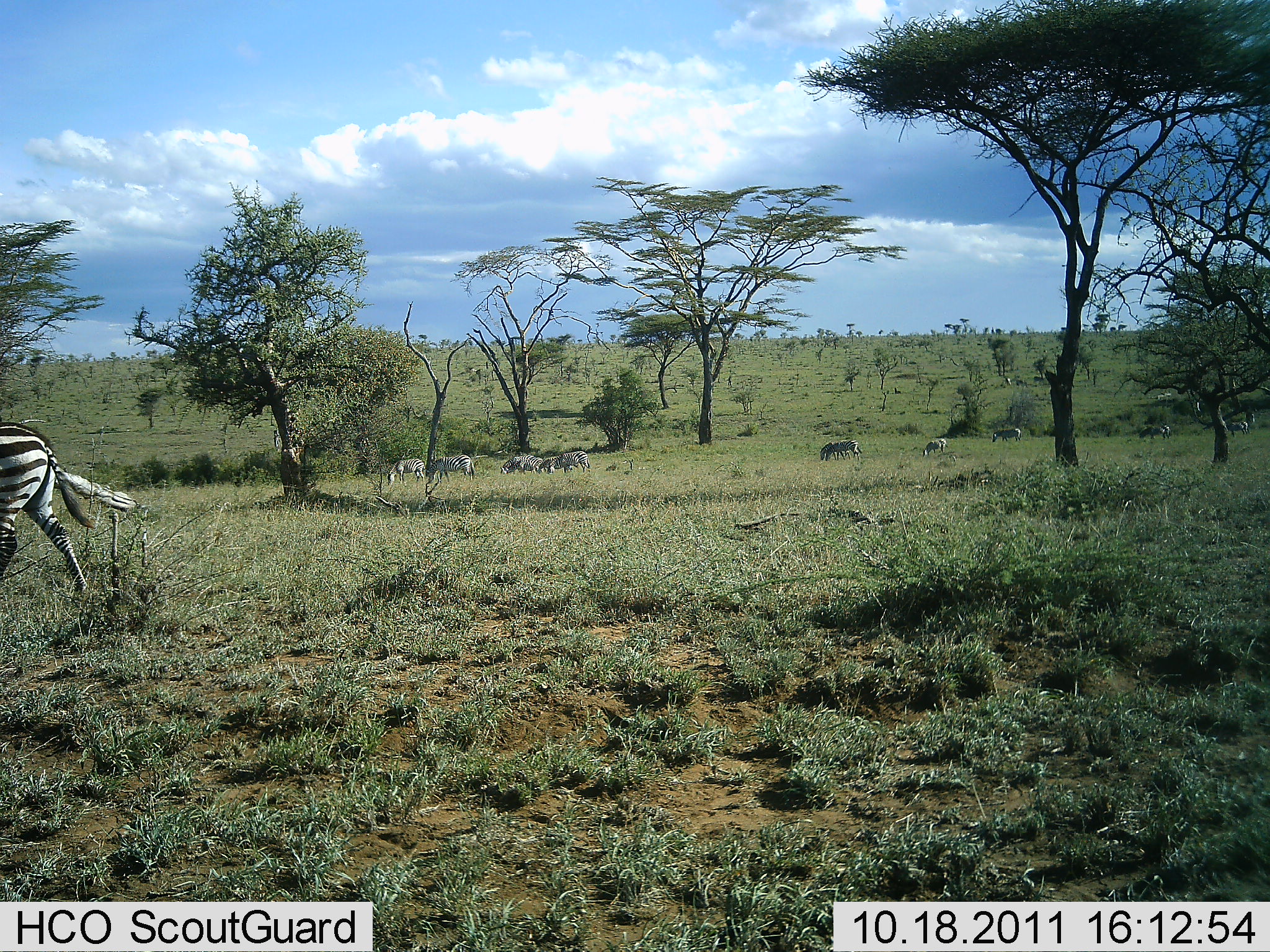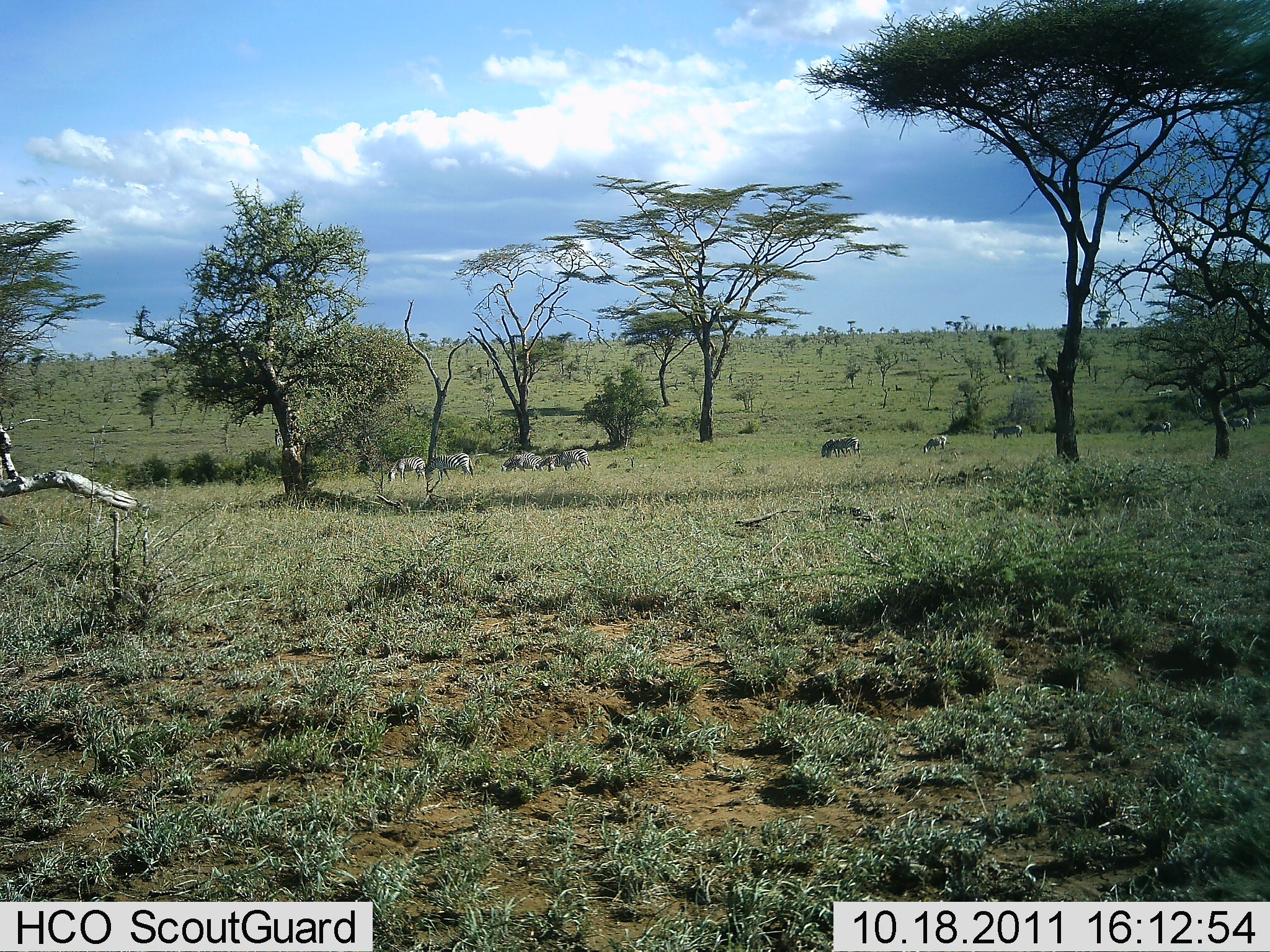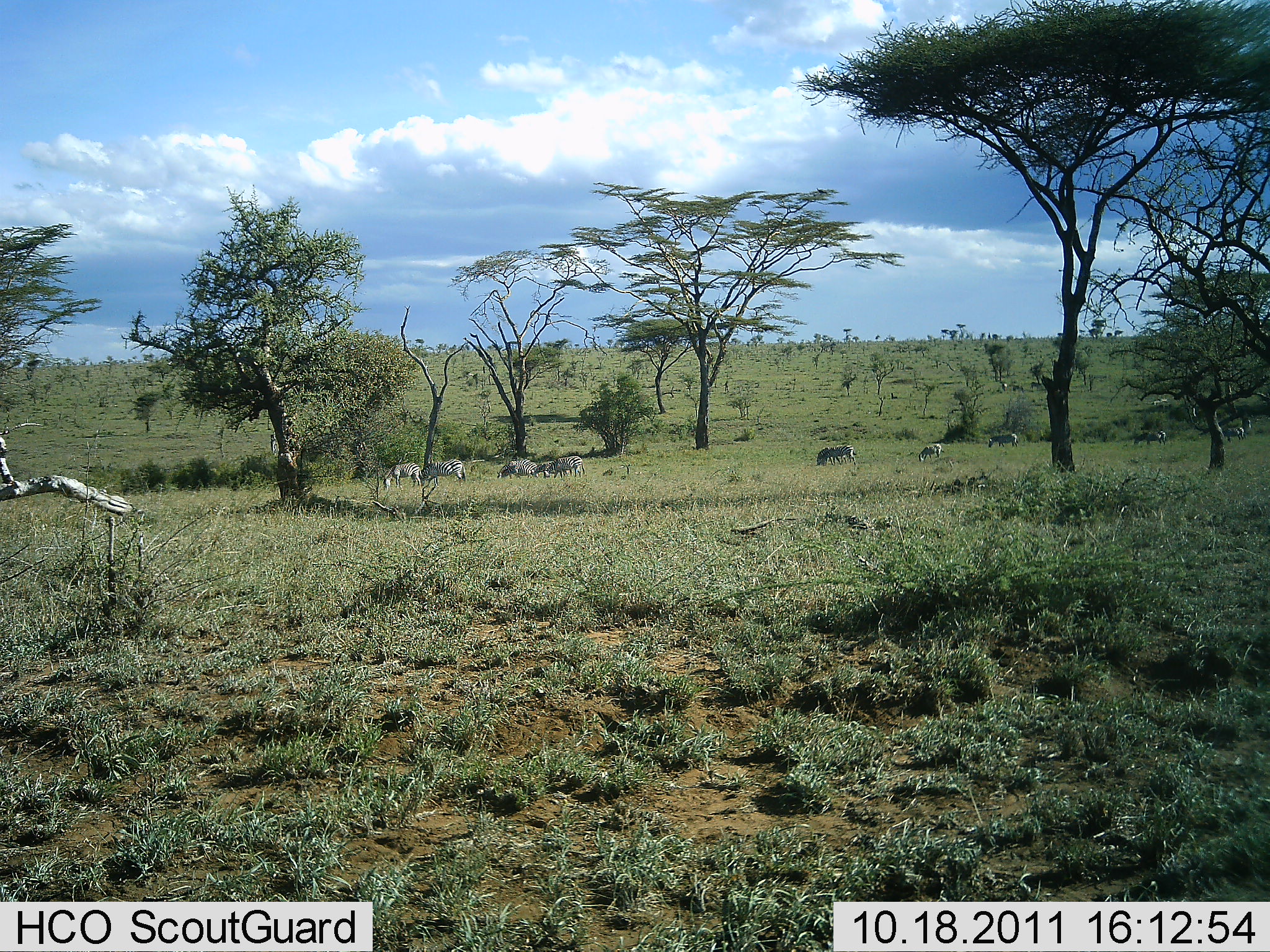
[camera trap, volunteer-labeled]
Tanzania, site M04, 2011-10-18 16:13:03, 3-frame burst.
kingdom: Animalia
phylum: Chordata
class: Mammalia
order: Perissodactyla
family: Equidae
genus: Equus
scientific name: Equus quagga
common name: plains zebra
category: zebra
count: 10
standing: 50%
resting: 8%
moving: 75%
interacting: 0%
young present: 0%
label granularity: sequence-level